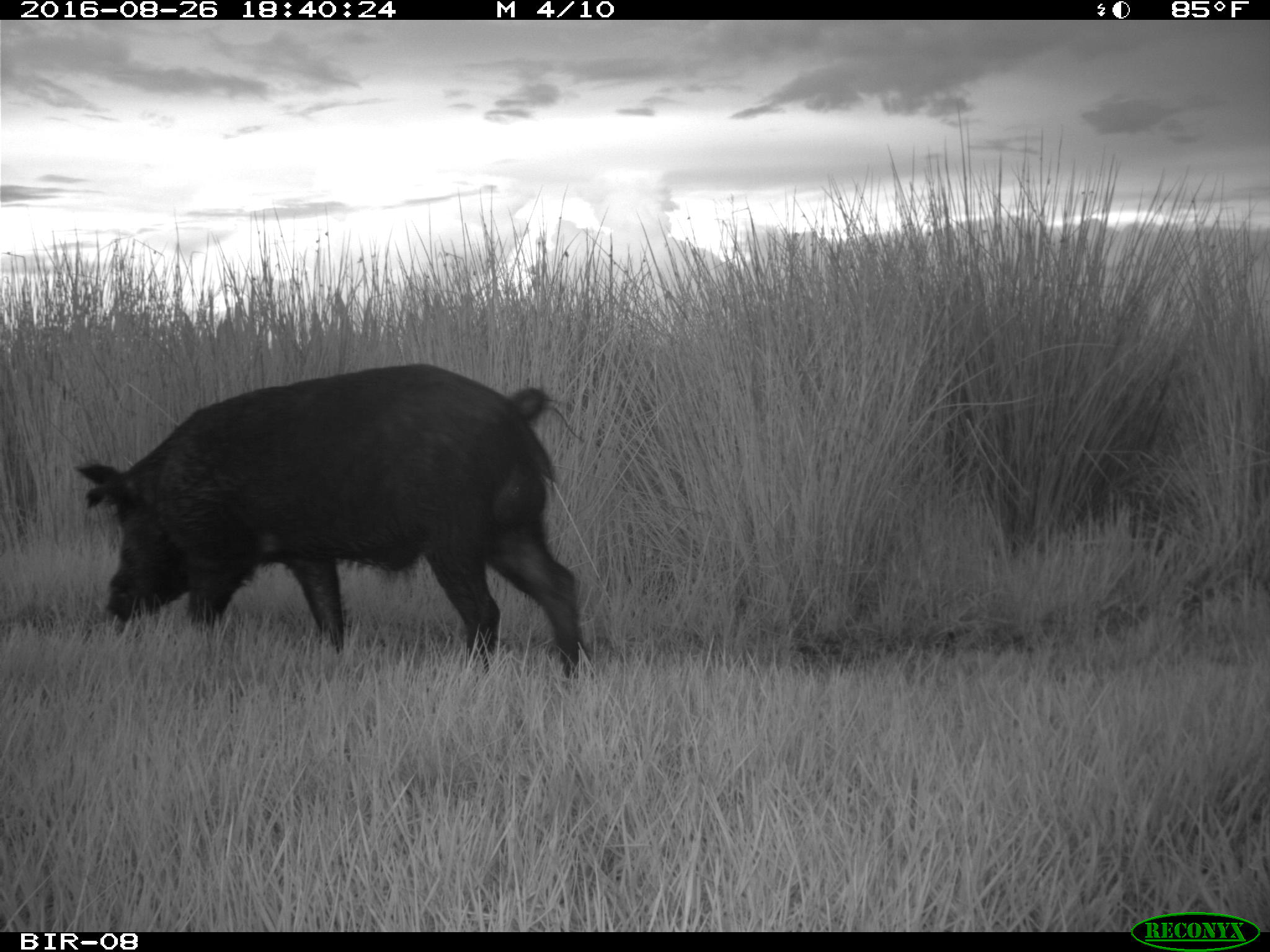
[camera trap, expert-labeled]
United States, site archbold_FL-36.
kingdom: Animalia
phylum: Chordata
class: Mammalia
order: Artiodactyla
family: Suidae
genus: Sus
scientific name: Sus scrofa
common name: wild boar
Sus scrofa (wild boar).